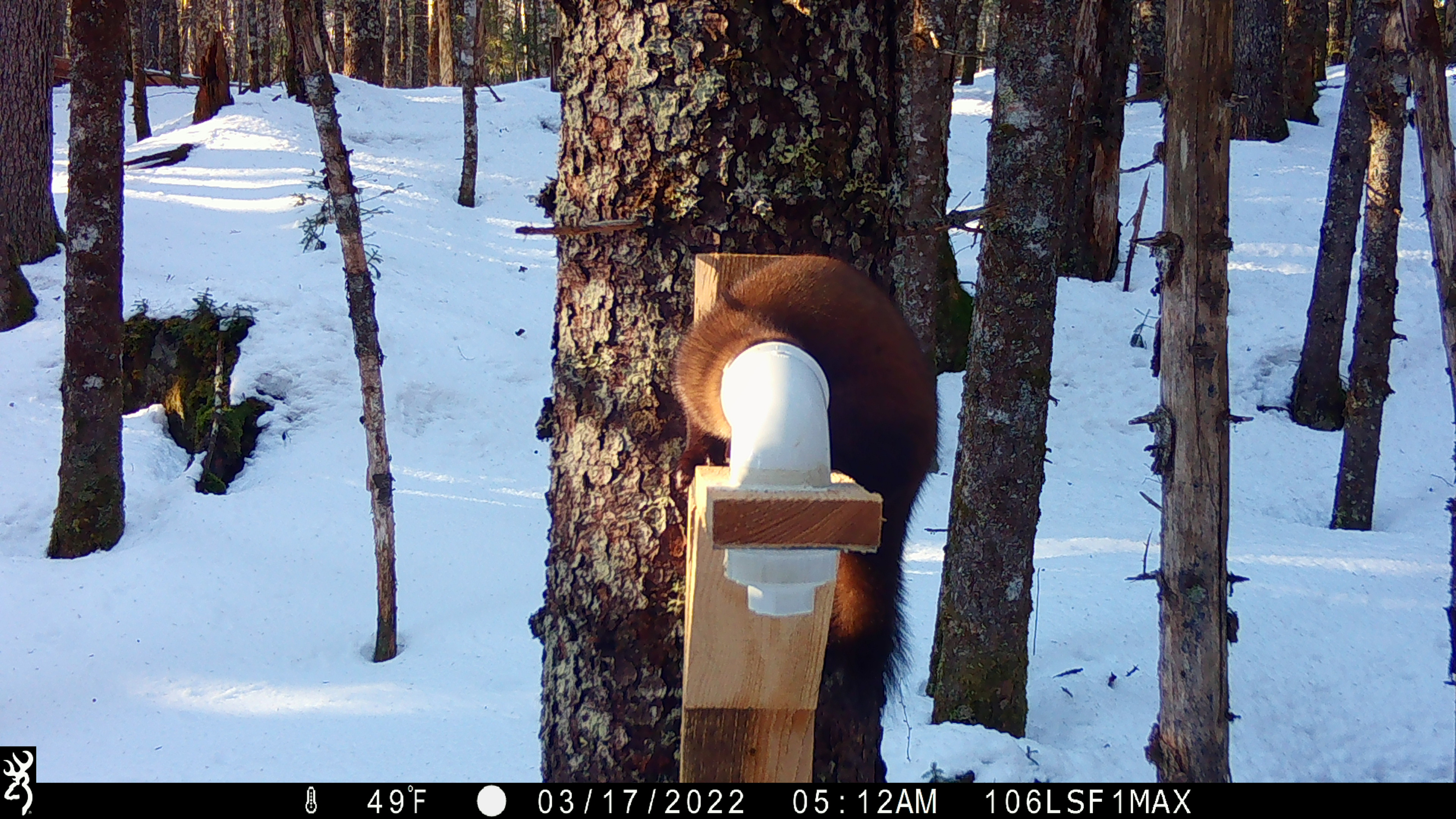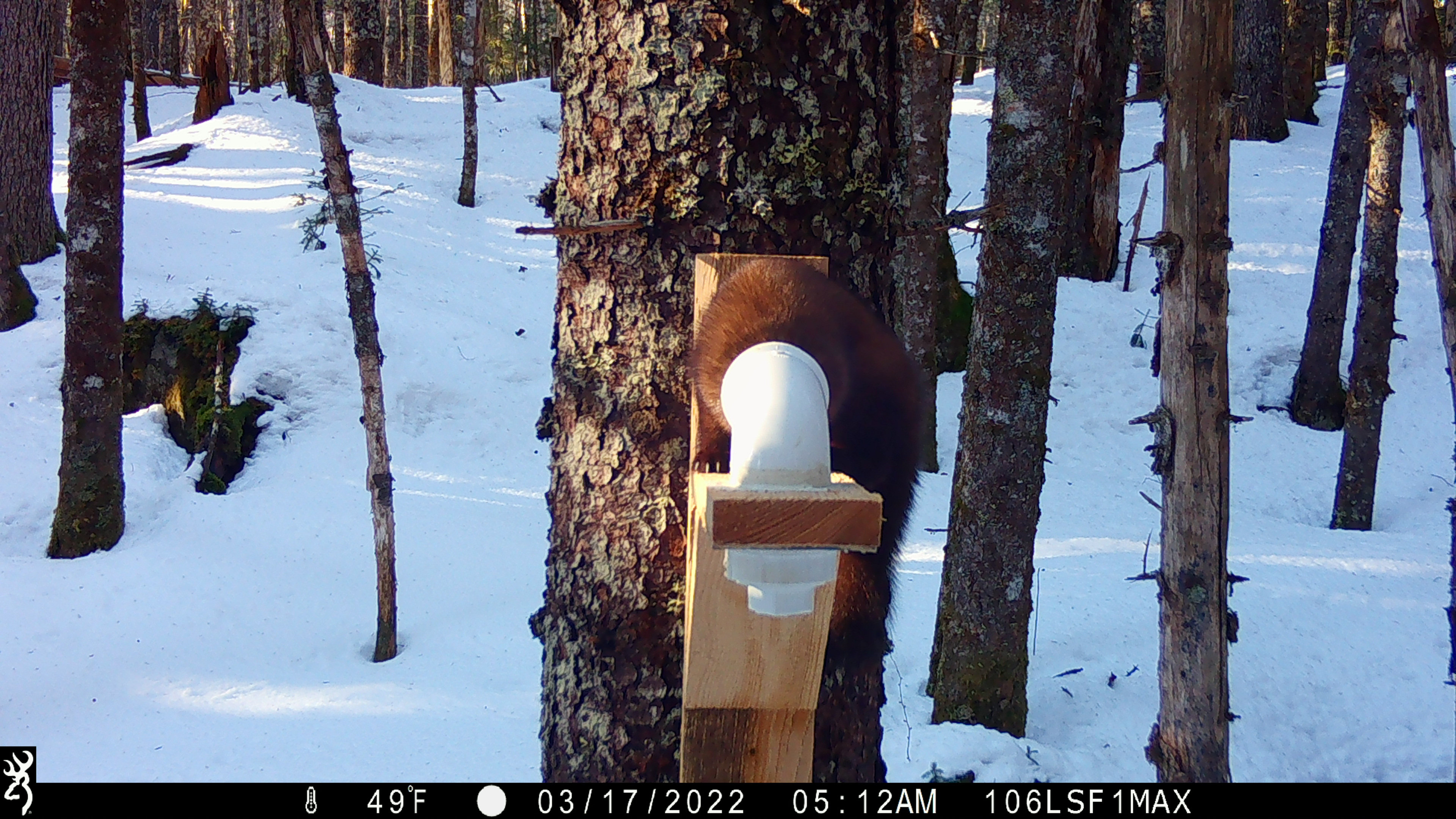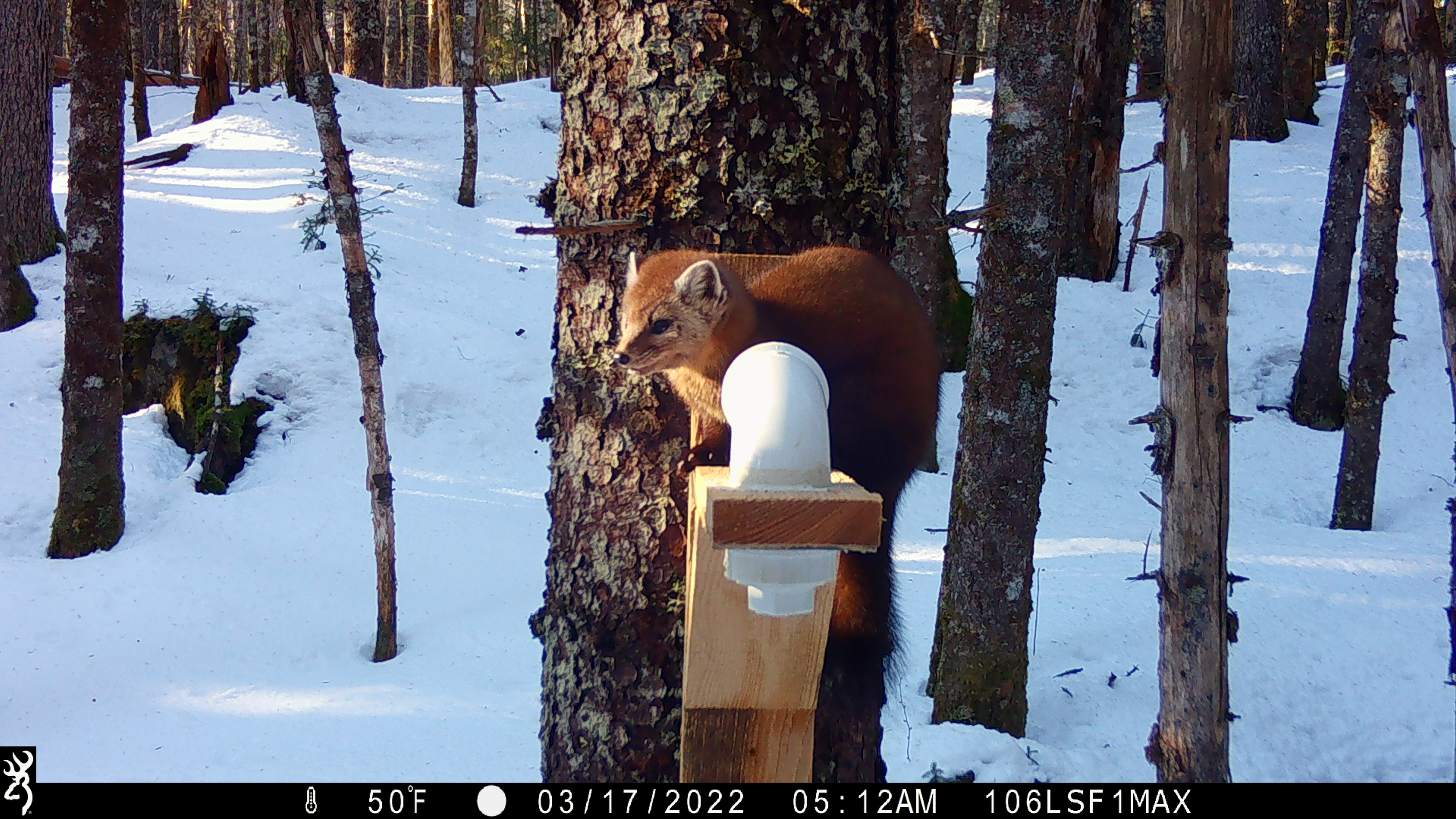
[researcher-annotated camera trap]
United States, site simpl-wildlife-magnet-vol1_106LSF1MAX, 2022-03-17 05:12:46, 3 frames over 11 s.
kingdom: Animalia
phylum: Chordata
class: Mammalia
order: Carnivora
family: Mustelidae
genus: Martes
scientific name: Martes americana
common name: american marten